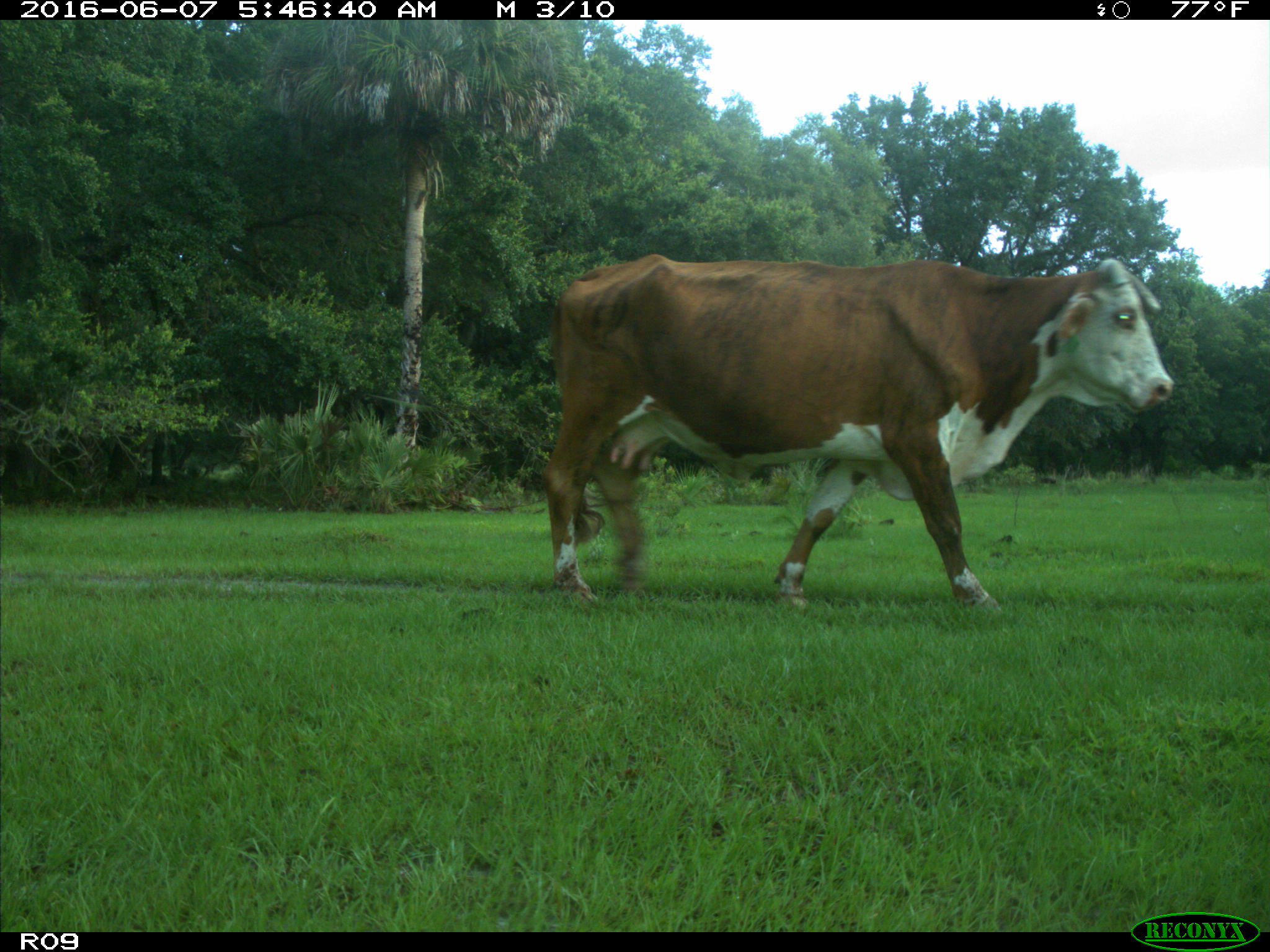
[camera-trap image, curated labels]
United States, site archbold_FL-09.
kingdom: Animalia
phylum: Chordata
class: Mammalia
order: Artiodactyla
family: Bovidae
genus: Bos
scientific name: Bos taurus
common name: domestic cow